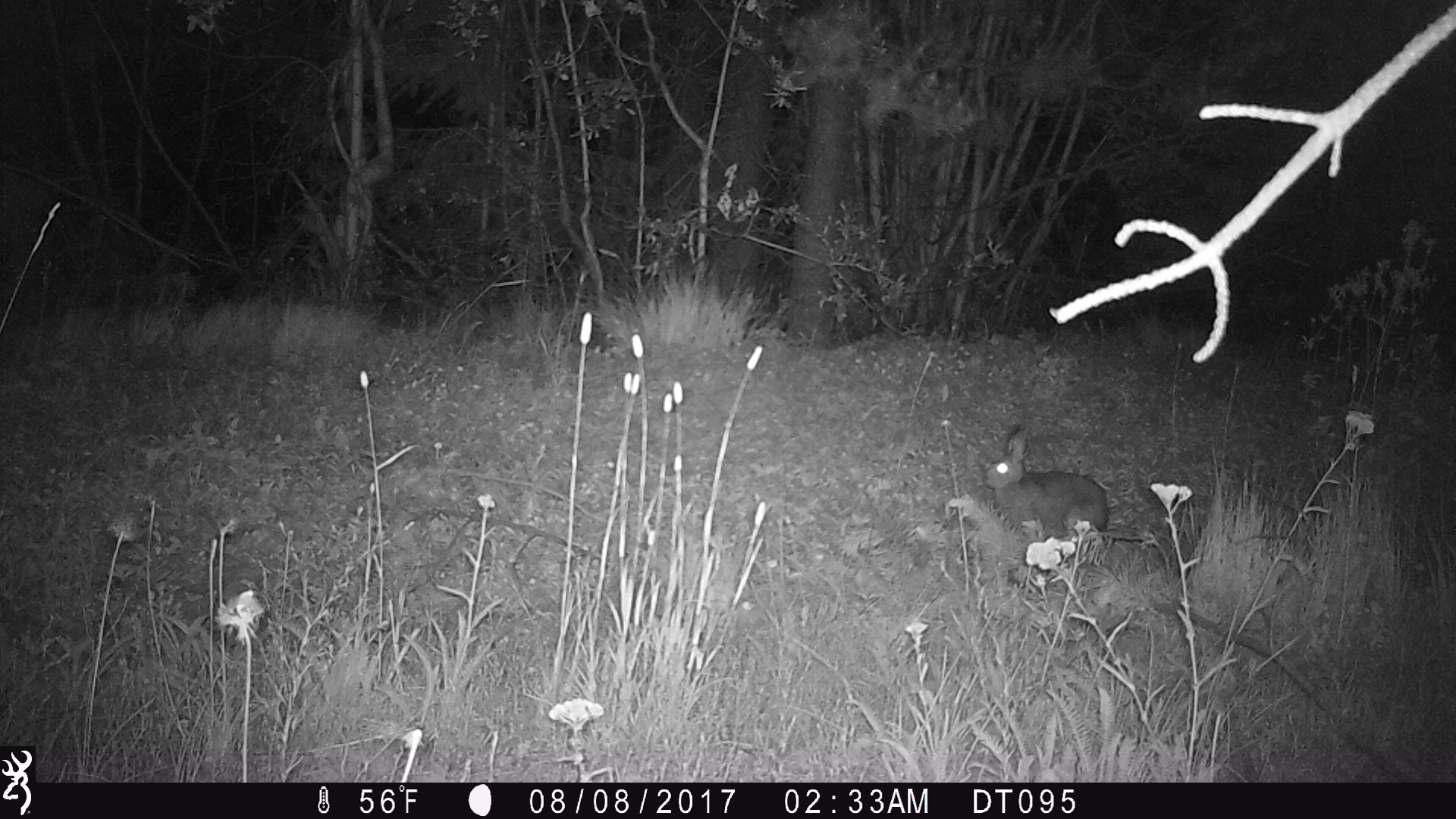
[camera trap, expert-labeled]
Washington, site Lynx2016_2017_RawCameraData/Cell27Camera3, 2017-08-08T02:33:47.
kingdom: Animalia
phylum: Chordata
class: Mammalia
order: Lagomorpha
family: Leporidae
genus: Lepus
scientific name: Lepus americanus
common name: snowshoe hare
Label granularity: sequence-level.